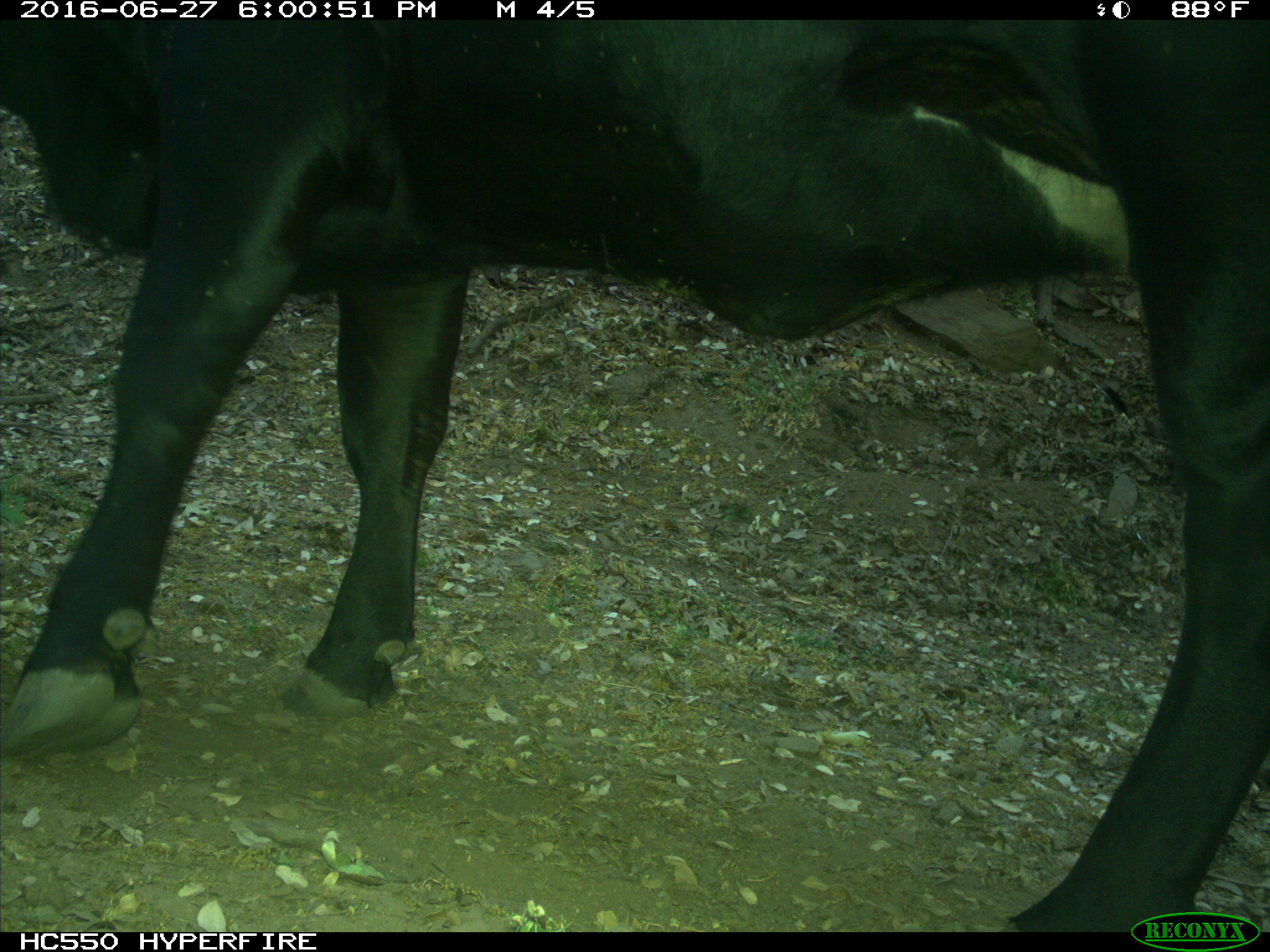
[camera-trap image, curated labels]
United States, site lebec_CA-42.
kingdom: Animalia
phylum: Chordata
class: Mammalia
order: Artiodactyla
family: Bovidae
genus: Bos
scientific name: Bos taurus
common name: domestic cow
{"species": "Bos taurus (domestic cow)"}